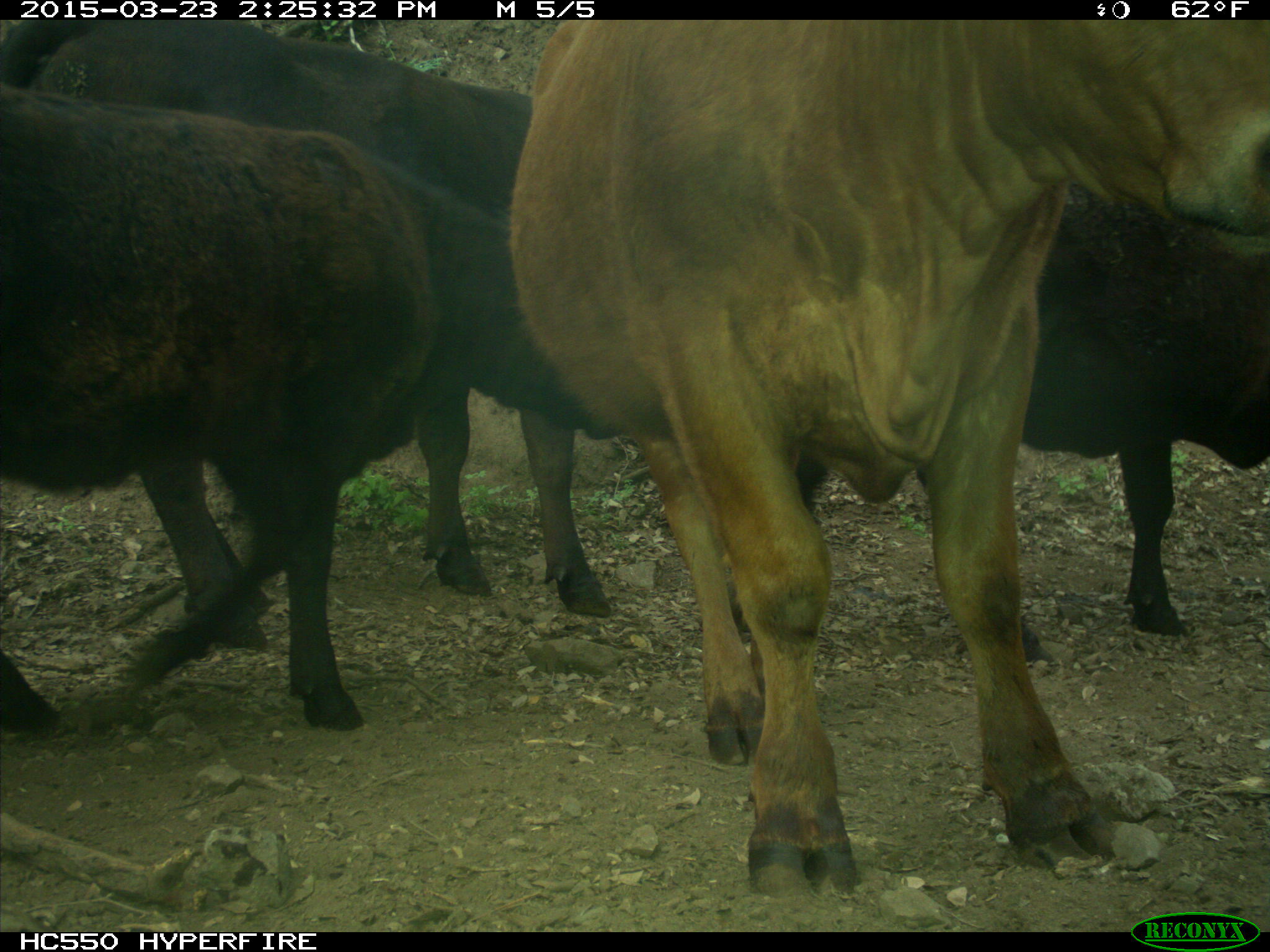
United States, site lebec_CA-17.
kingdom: Animalia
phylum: Chordata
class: Mammalia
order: Artiodactyla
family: Bovidae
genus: Bos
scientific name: Bos taurus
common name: domestic cow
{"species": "Bos taurus (domestic cow)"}